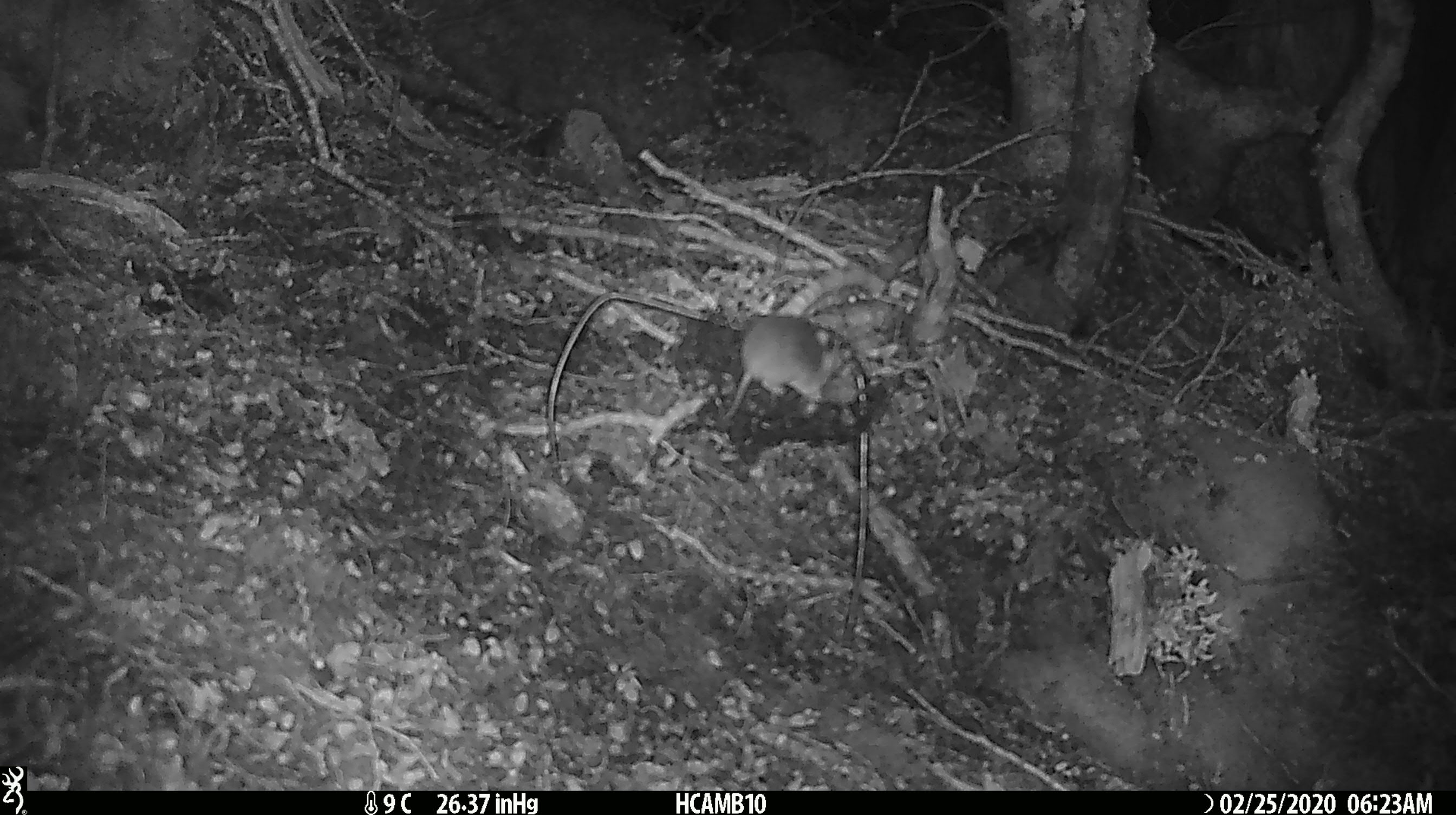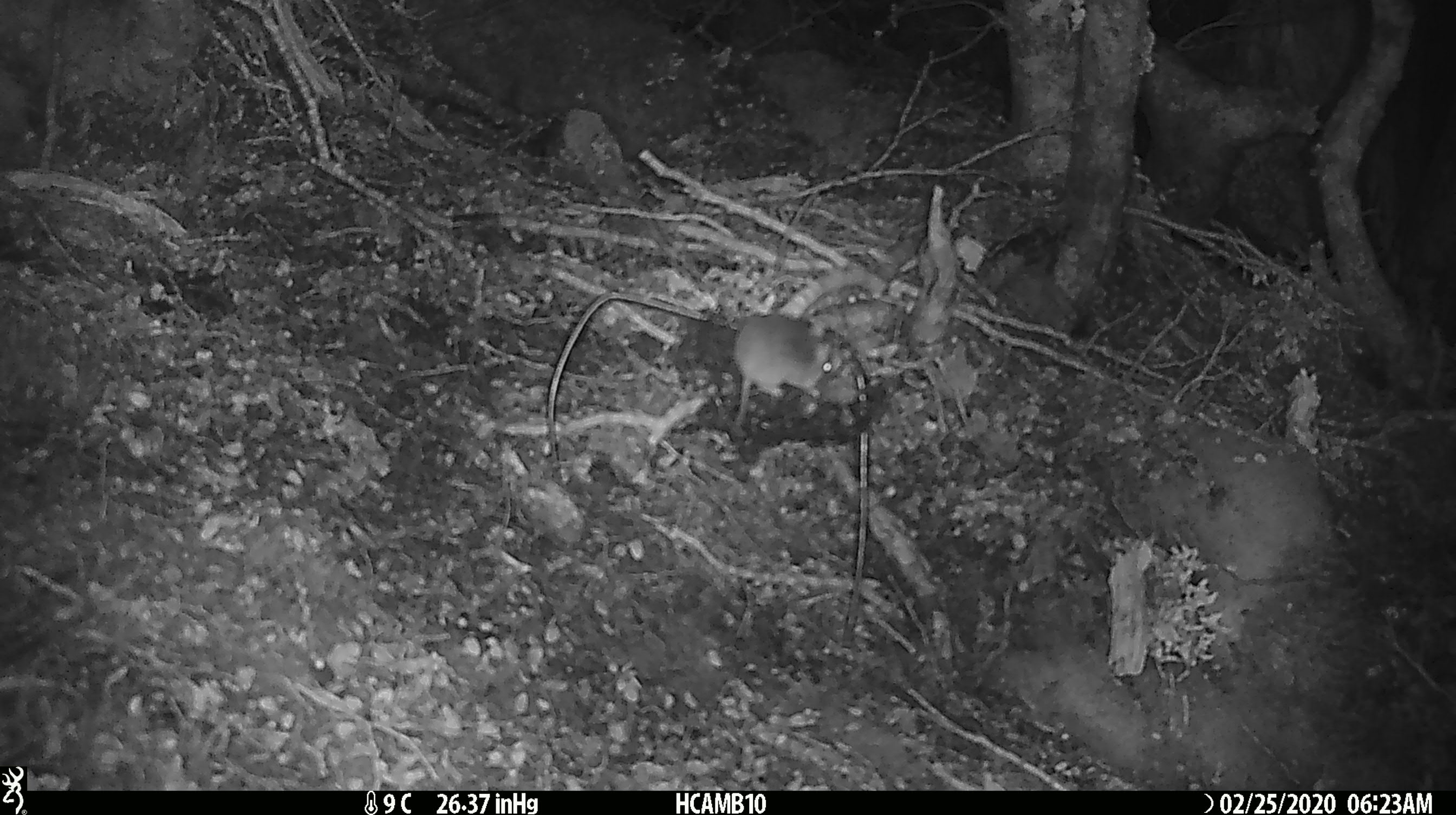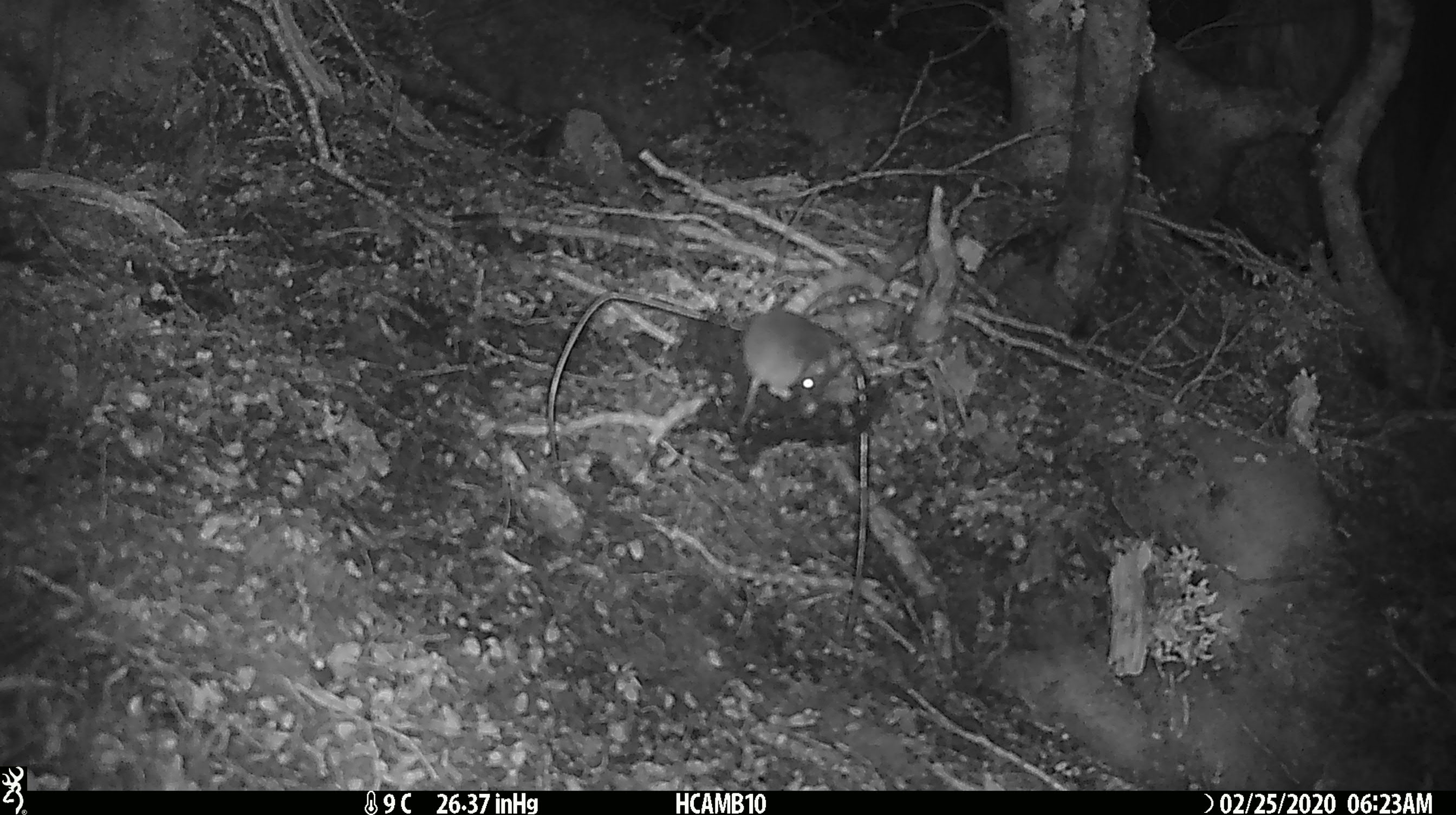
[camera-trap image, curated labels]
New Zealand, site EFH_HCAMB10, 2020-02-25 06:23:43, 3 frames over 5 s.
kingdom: Animalia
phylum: Chordata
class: Mammalia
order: Rodentia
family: Muridae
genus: Mus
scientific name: Mus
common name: mouse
Mouse (Mus).